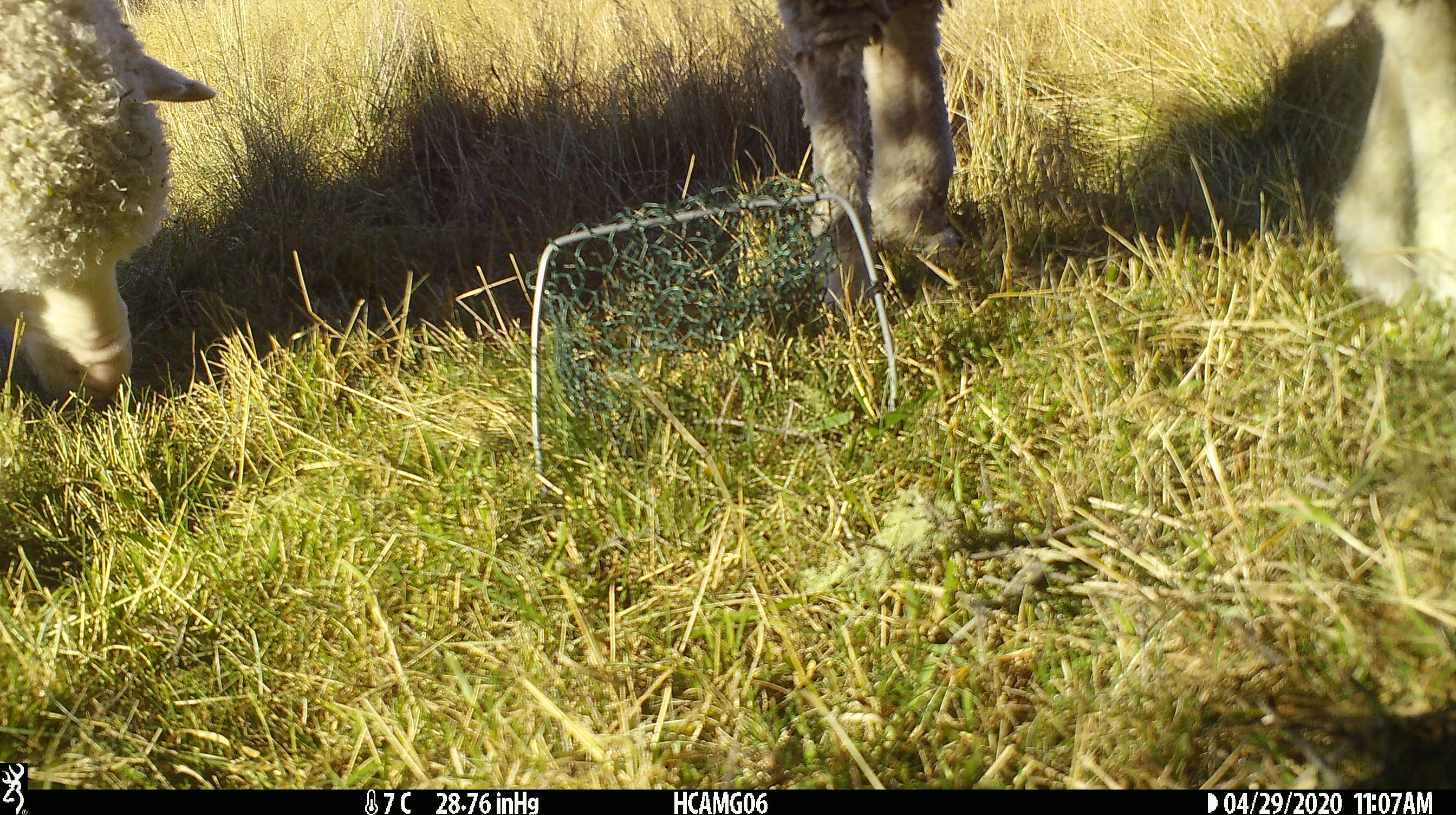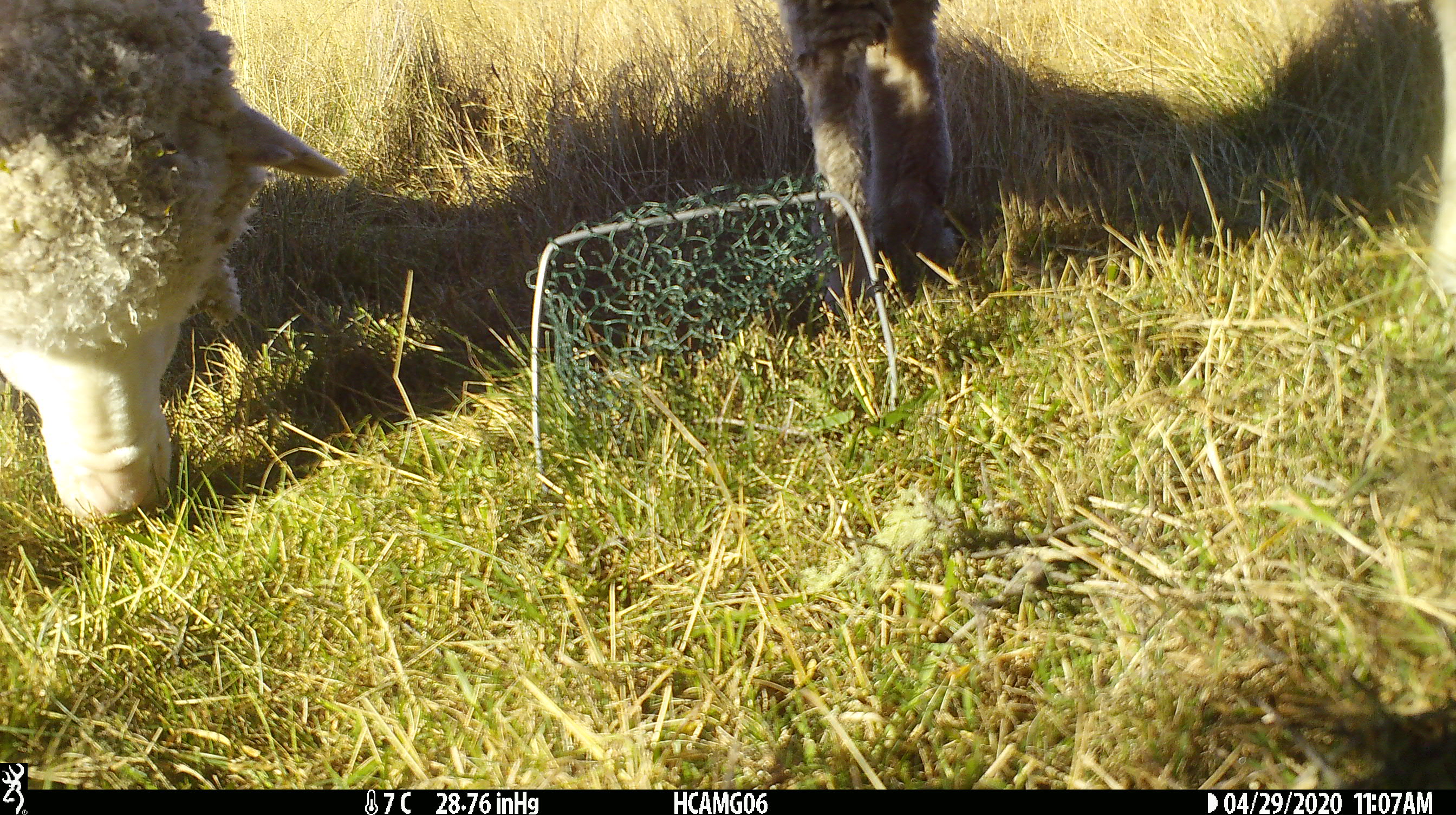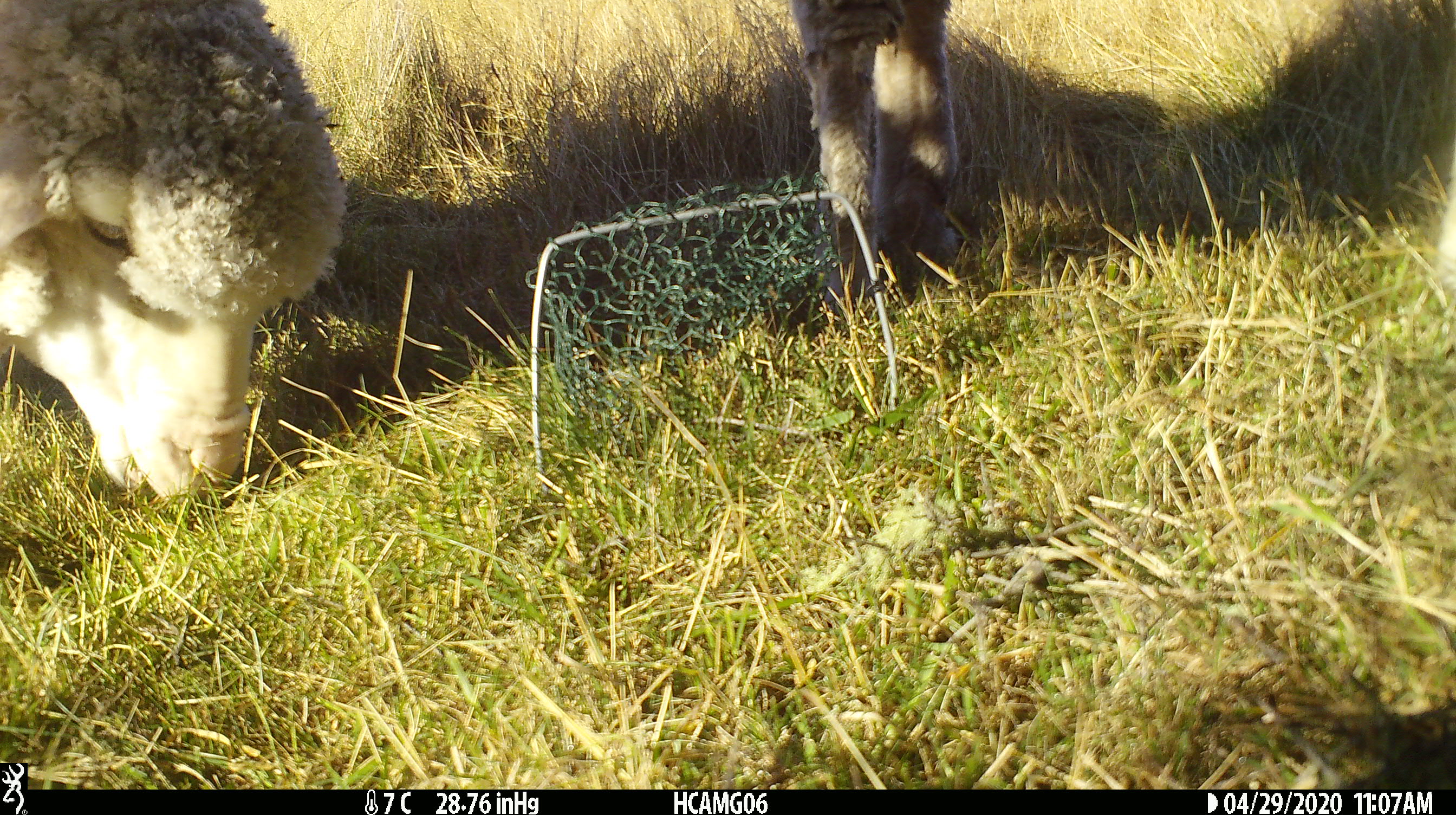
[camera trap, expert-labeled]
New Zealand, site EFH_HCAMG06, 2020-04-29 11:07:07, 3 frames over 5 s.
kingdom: Animalia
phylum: Chordata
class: Mammalia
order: Artiodactyla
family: Bovidae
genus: Ovis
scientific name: Ovis aries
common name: domestic sheep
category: sheep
Sheep (domestic sheep) (Ovis aries).